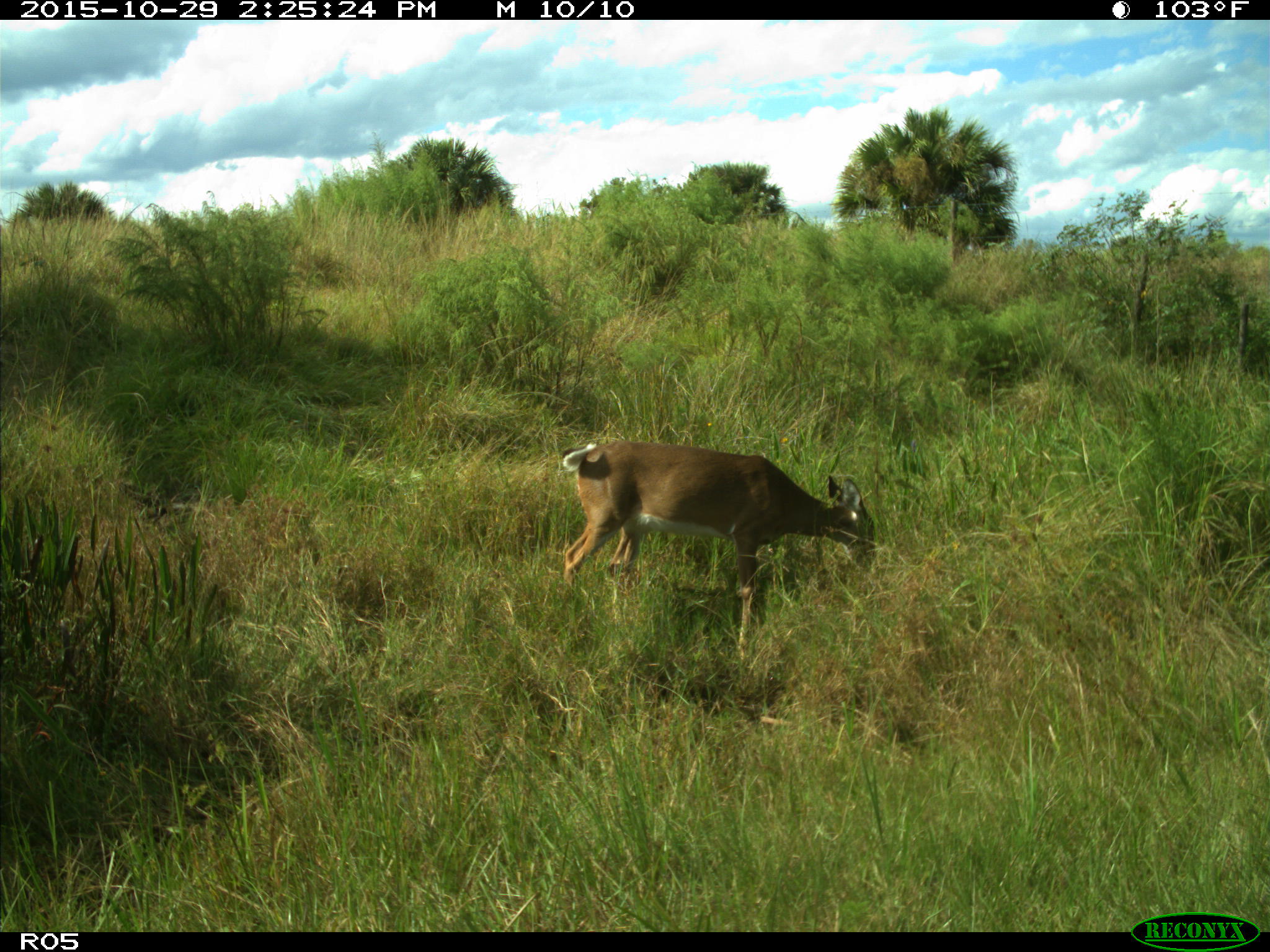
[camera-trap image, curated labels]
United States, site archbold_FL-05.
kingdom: Animalia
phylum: Chordata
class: Mammalia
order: Artiodactyla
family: Cervidae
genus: Odocoileus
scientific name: Odocoileus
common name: deer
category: unidentified deer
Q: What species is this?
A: Unidentified deer (deer) (Odocoileus).